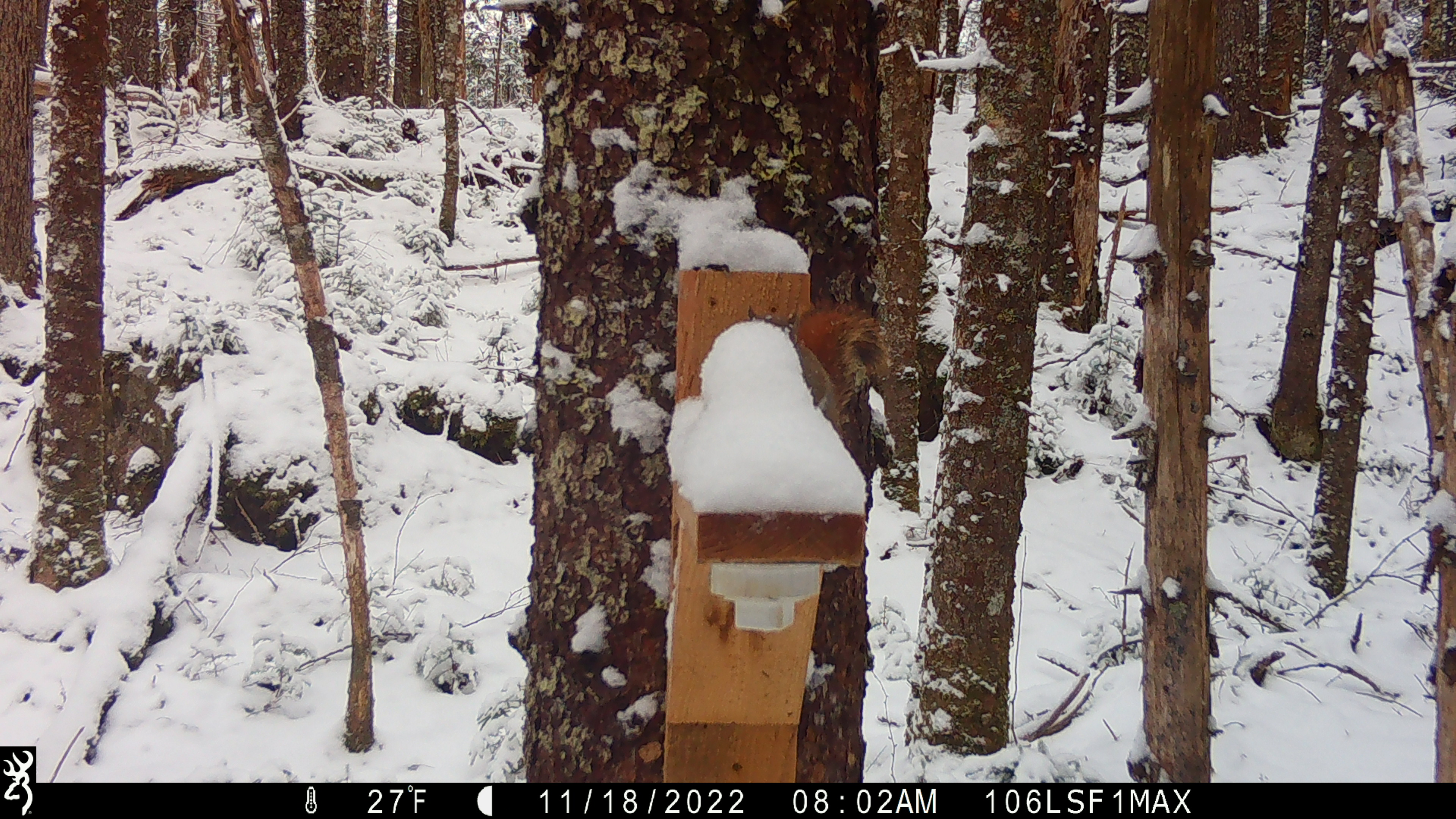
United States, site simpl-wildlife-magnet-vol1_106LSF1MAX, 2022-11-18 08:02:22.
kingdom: Animalia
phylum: Chordata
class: Mammalia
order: Rodentia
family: Sciuridae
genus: Tamiasciurus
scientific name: Tamiasciurus hudsonicus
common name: red squirrel